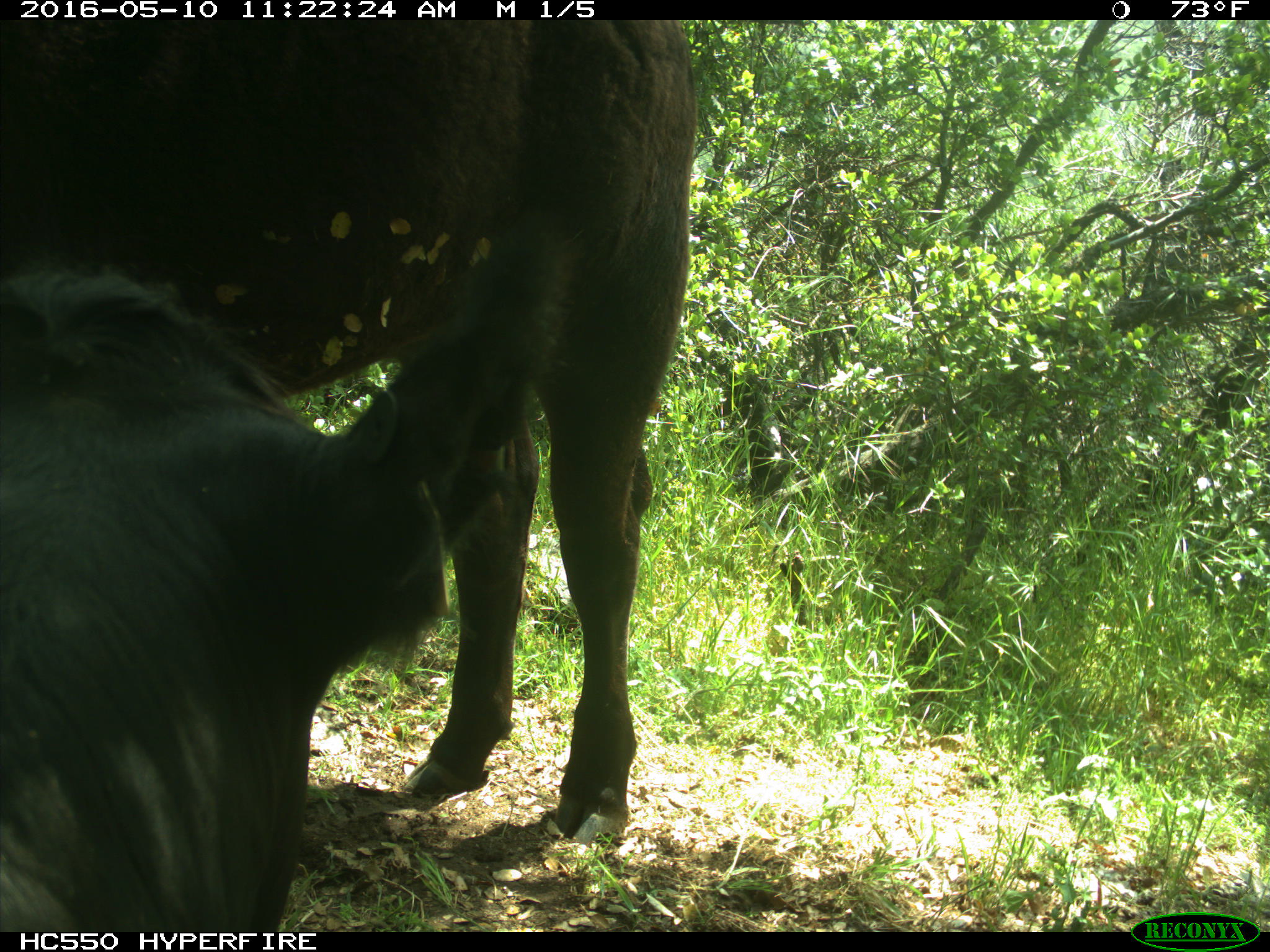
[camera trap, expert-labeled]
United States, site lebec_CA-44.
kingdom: Animalia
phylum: Chordata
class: Mammalia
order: Artiodactyla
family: Bovidae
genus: Bos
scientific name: Bos taurus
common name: domestic cow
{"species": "Bos taurus (domestic cow)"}